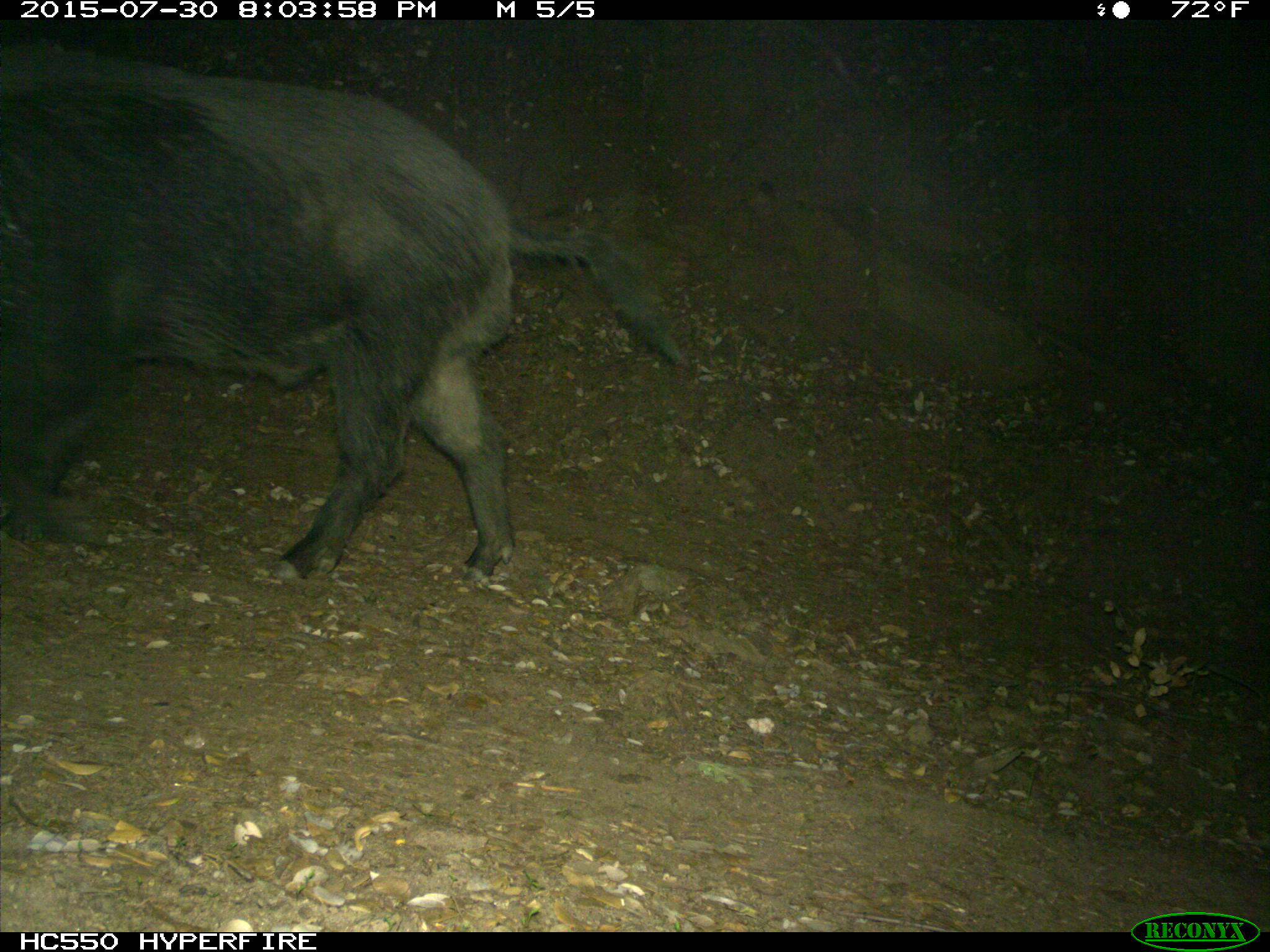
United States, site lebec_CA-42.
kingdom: Animalia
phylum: Chordata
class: Mammalia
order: Artiodactyla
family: Suidae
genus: Sus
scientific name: Sus scrofa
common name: wild boar